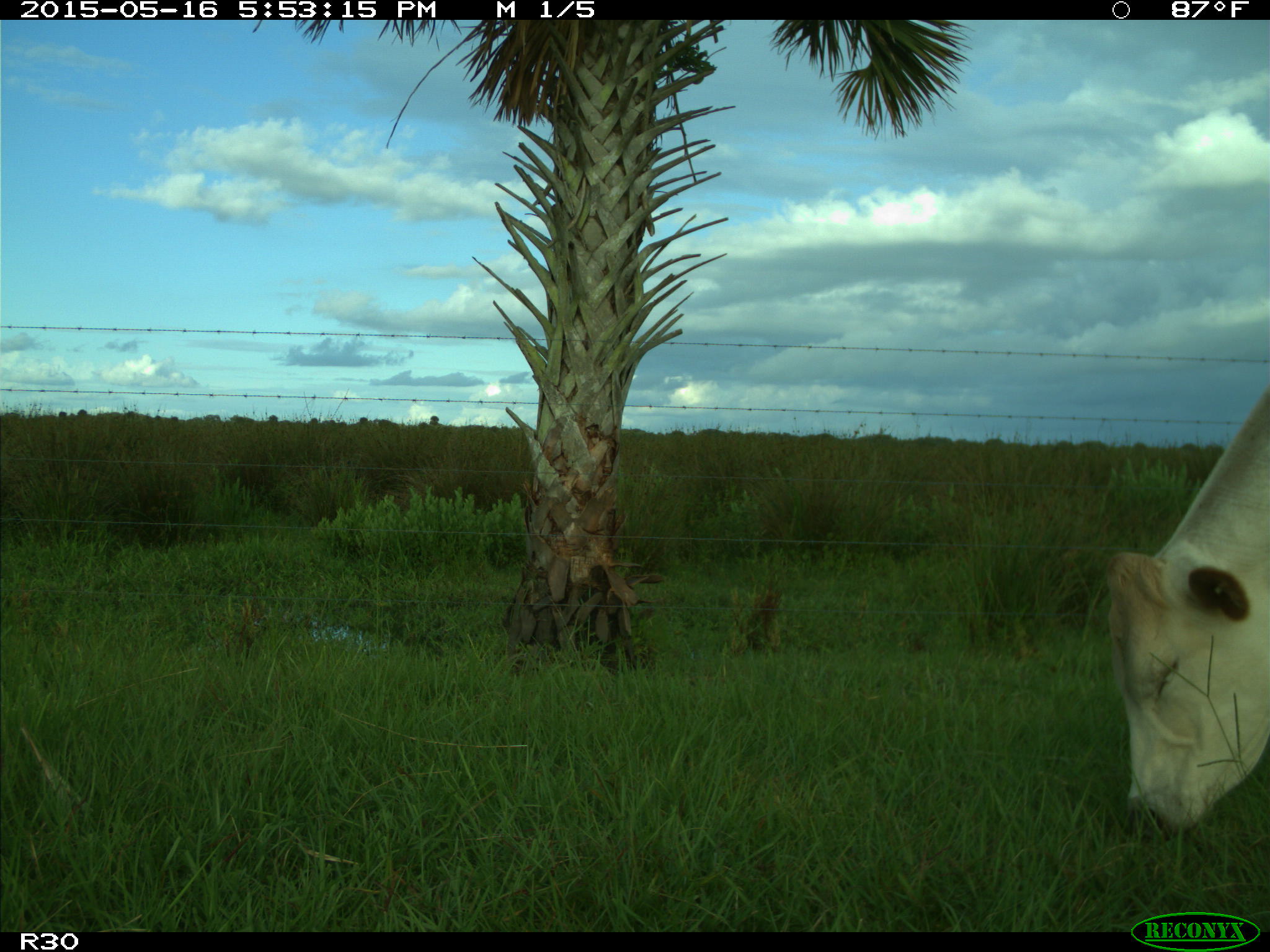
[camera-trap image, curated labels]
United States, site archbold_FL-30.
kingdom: Animalia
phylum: Chordata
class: Mammalia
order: Artiodactyla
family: Bovidae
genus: Bos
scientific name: Bos taurus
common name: domestic cow